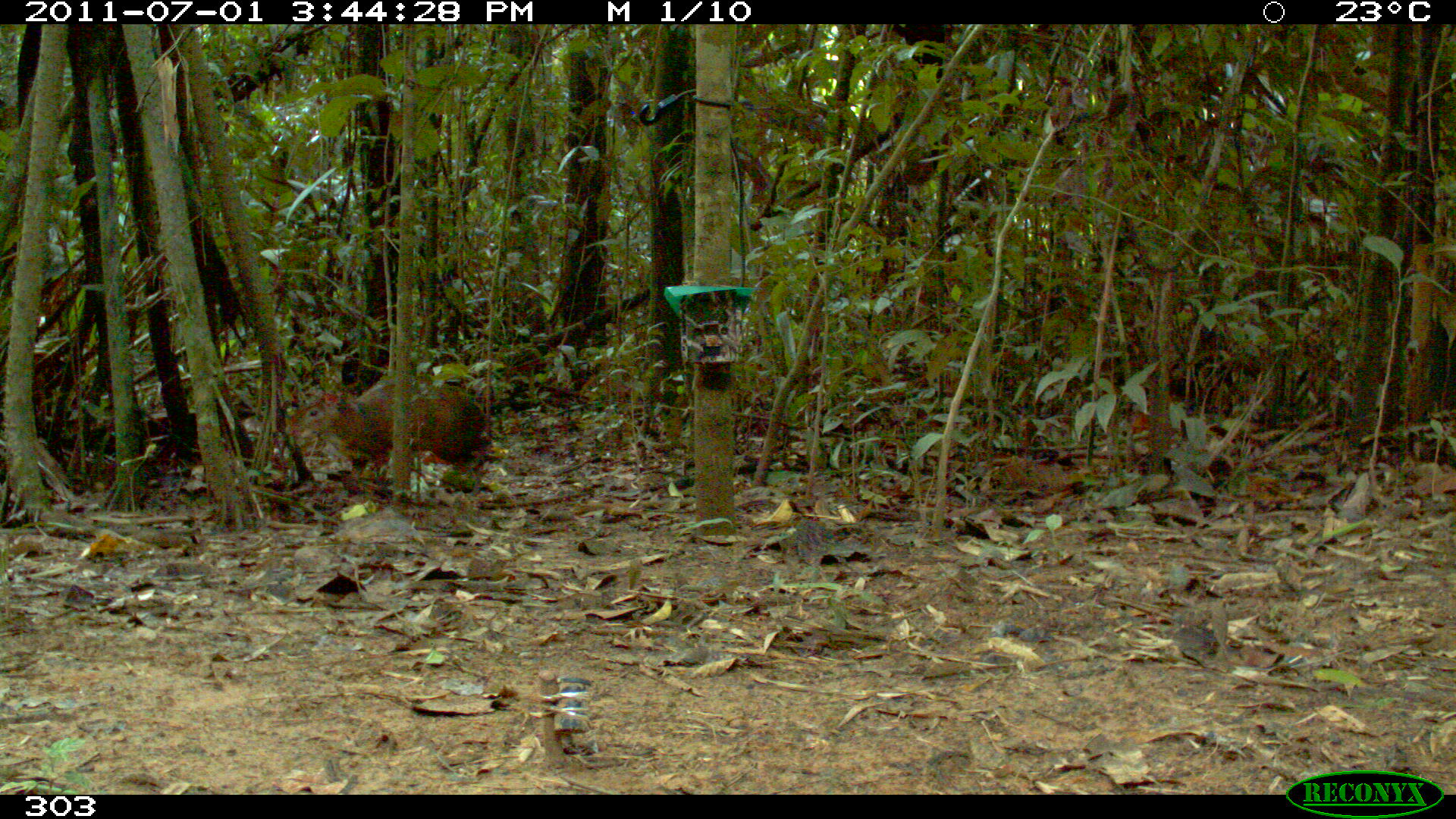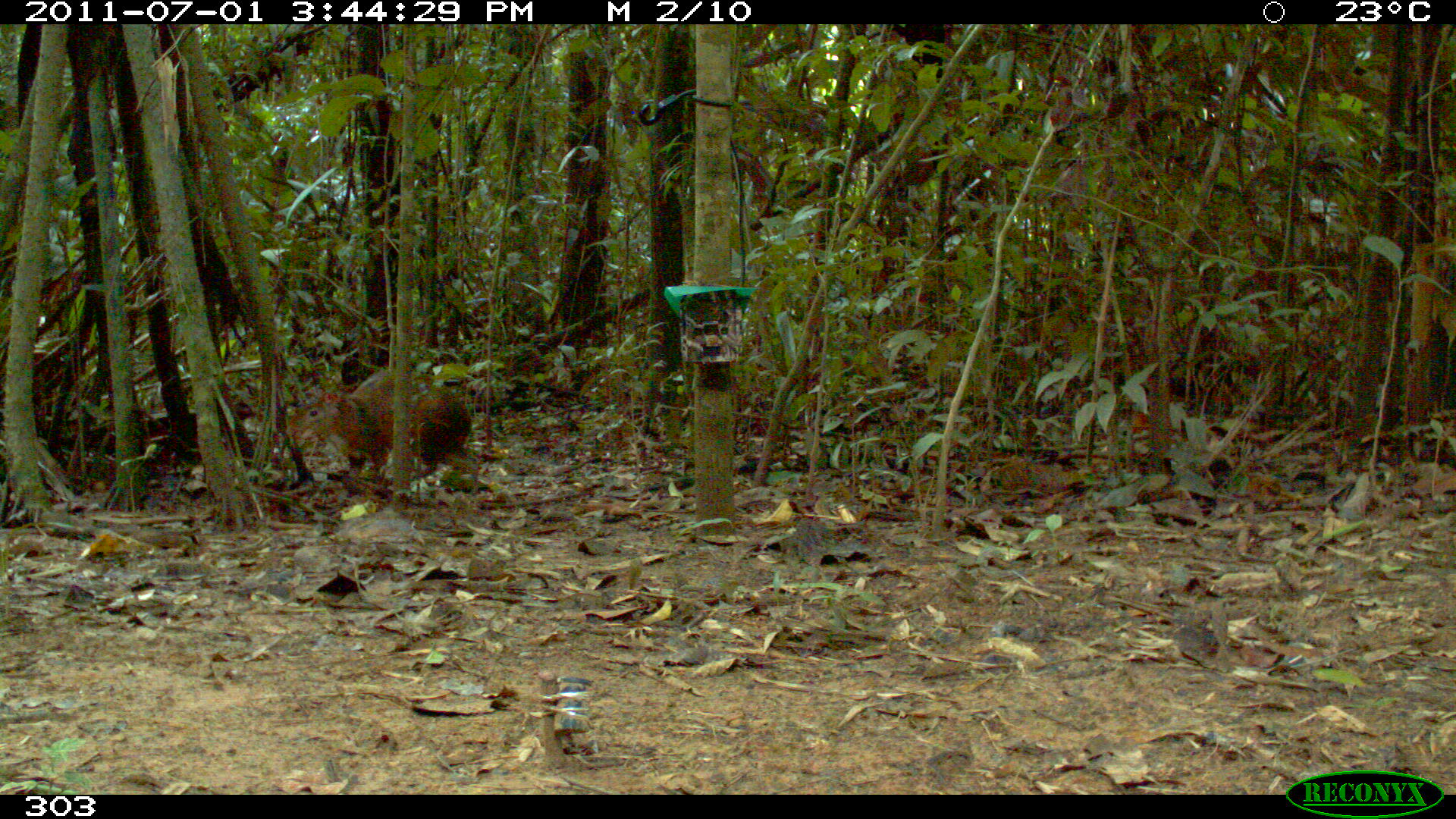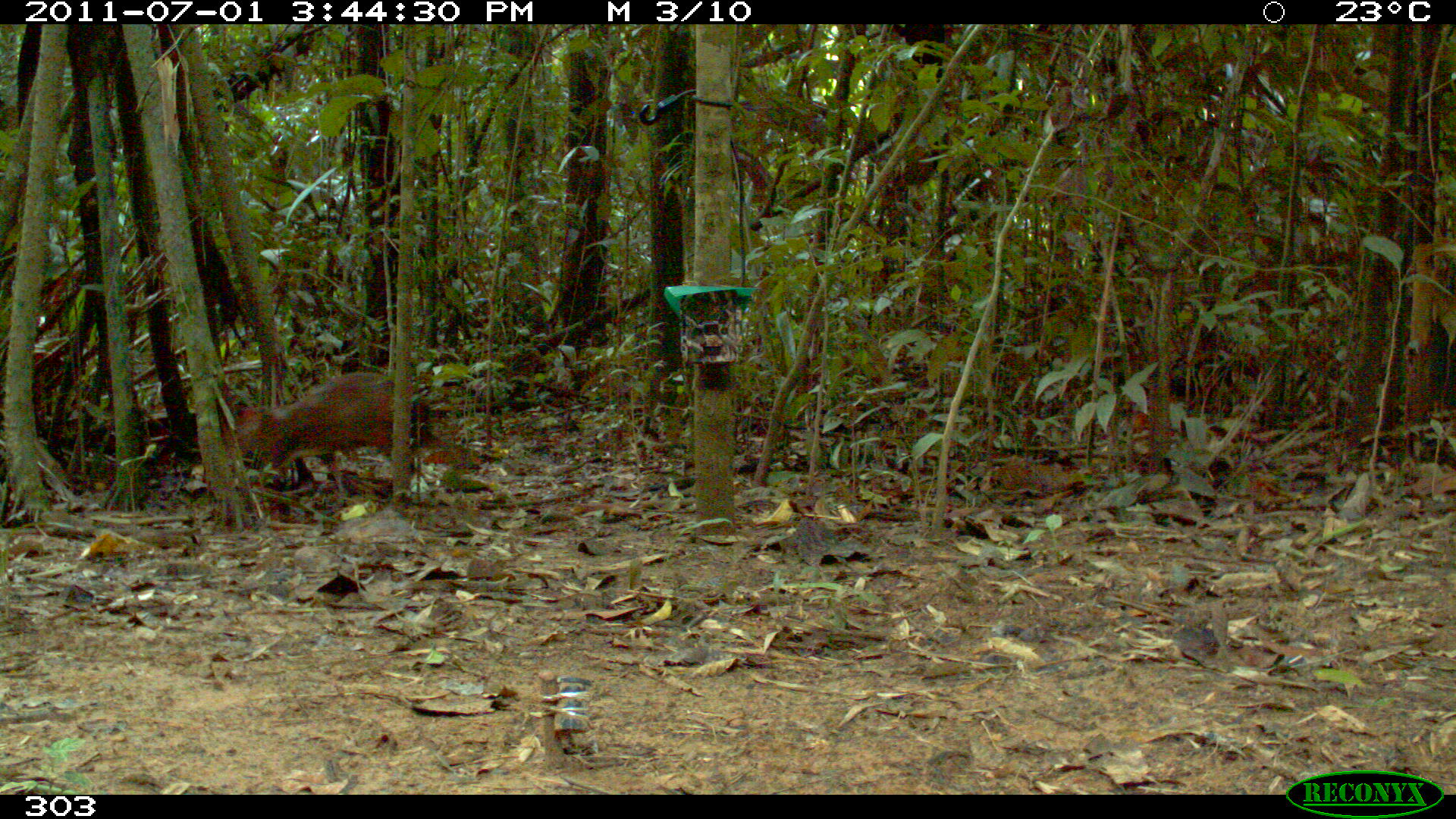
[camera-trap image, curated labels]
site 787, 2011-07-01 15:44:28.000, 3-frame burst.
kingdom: Animalia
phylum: Chordata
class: Mammalia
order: Rodentia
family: Dasyproctidae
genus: Dasyprocta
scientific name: Dasyprocta punctata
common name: central american agouti